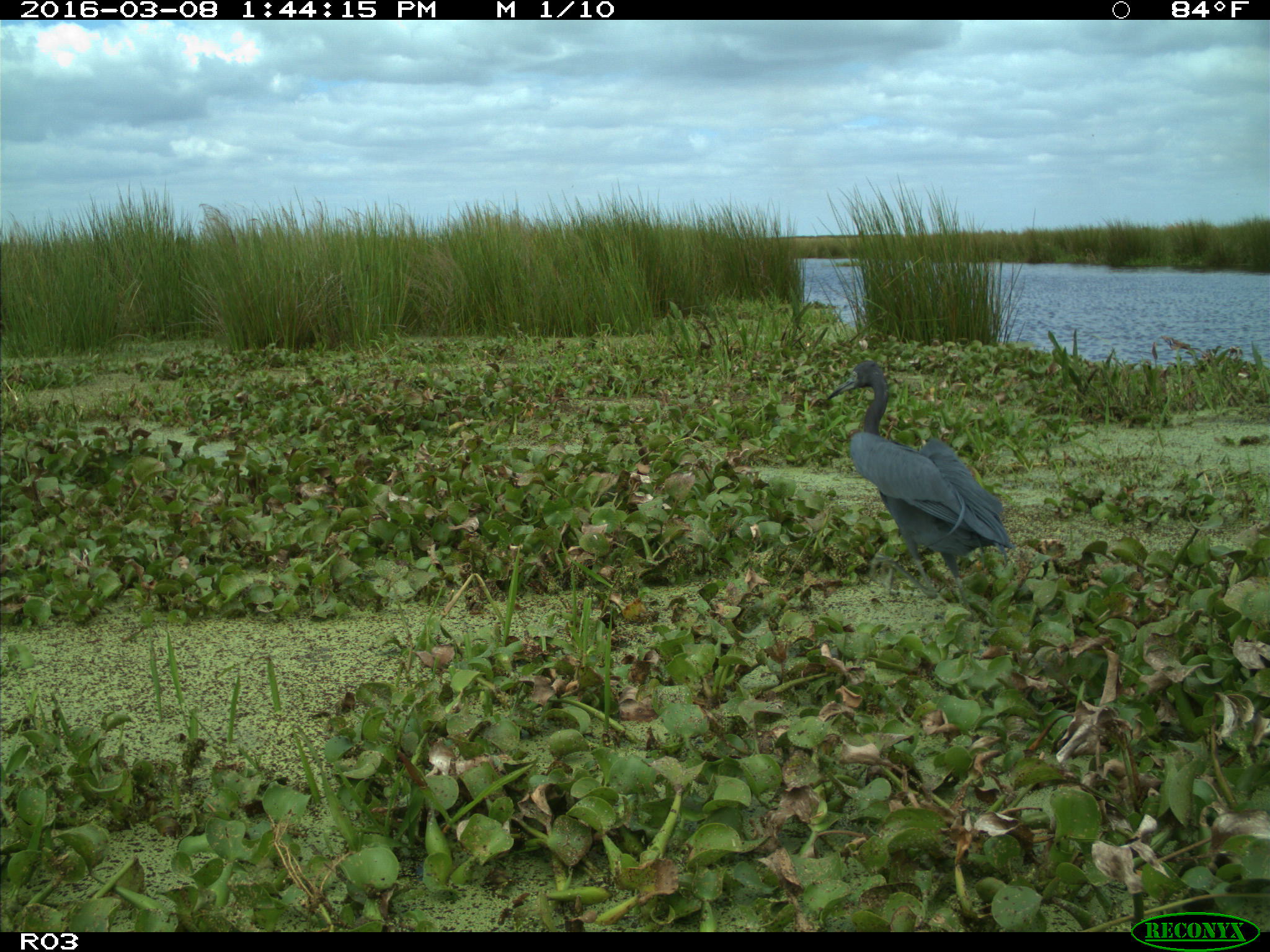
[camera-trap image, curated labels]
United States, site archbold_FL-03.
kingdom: Animalia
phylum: Chordata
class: Aves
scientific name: Aves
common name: birds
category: unidentified bird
Unidentified bird (birds) (Aves).